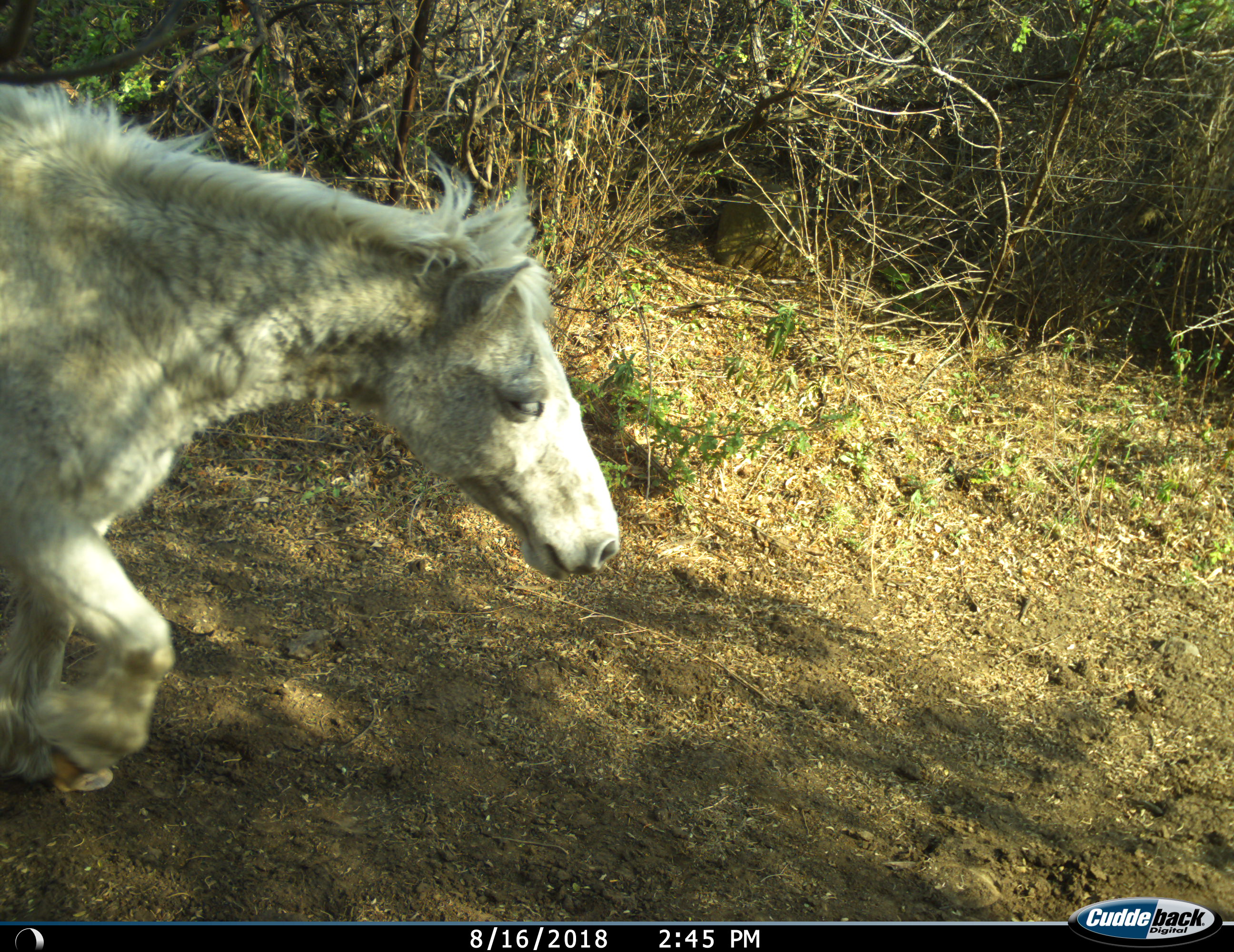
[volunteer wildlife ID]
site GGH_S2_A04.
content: unidentified animal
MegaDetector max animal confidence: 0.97